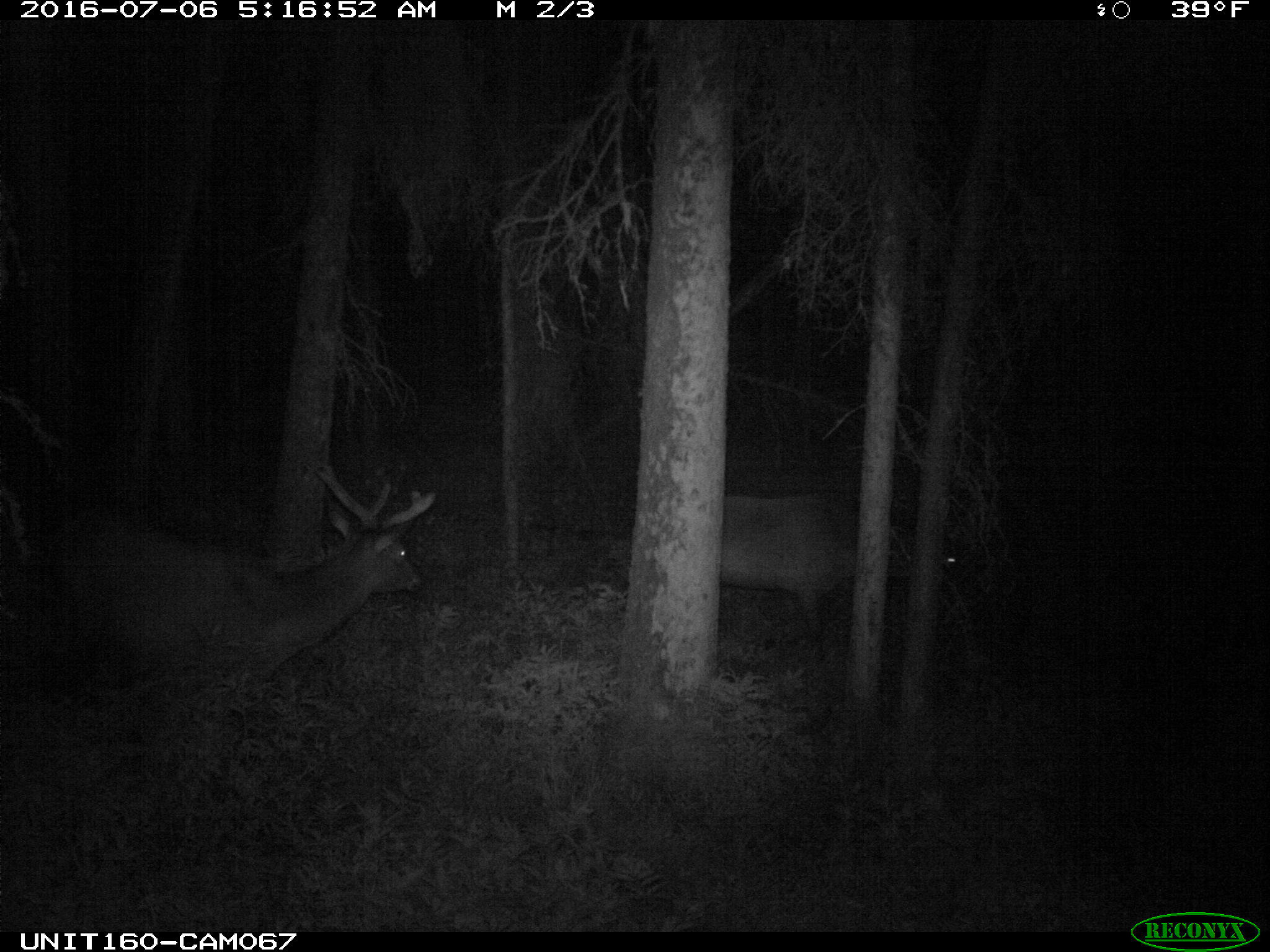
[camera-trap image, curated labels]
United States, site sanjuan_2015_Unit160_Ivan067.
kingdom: Animalia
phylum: Chordata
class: Mammalia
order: Artiodactyla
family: Cervidae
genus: Cervus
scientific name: Cervus elaphus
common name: red deer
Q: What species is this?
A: Cervus elaphus (red deer).